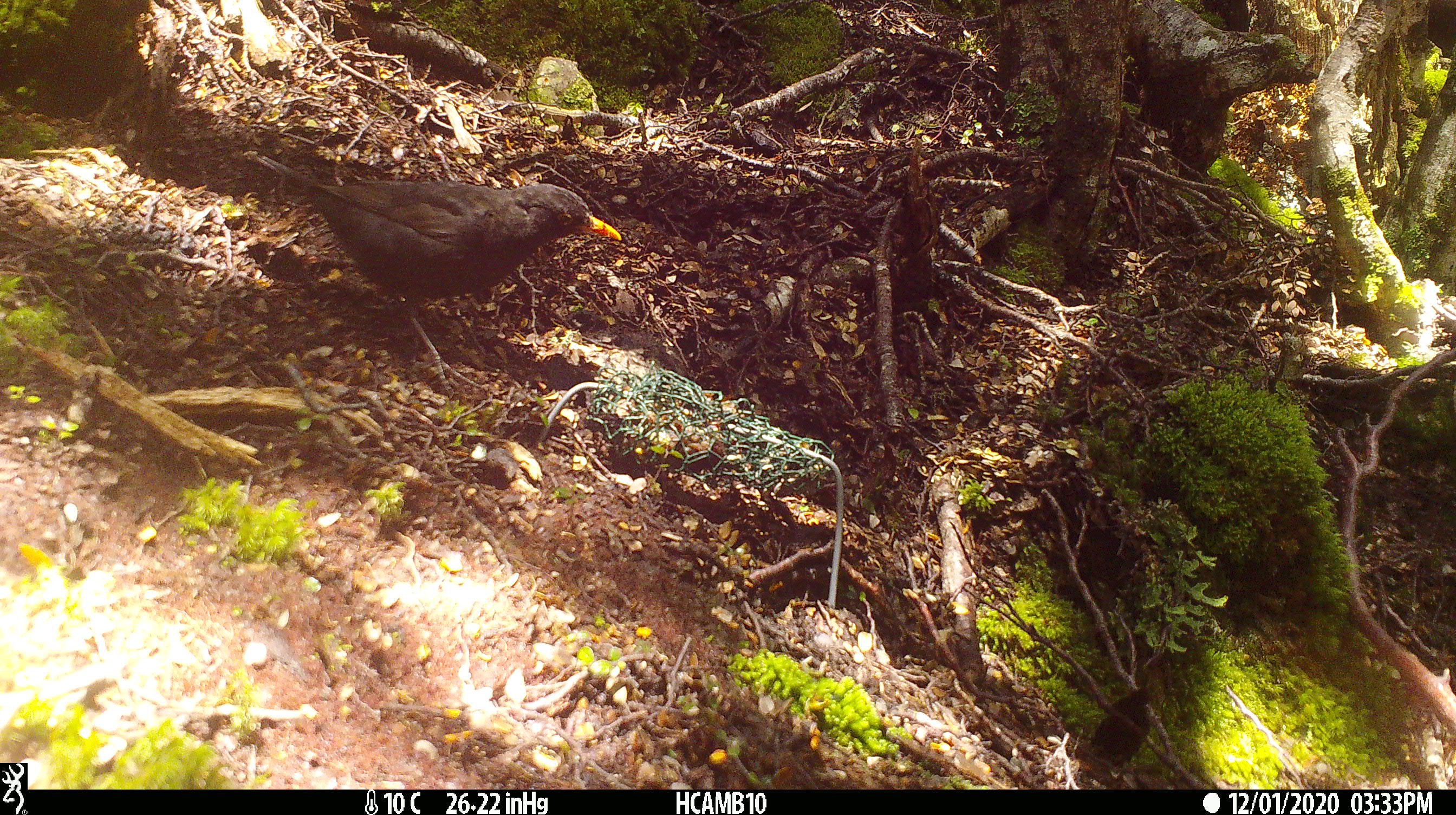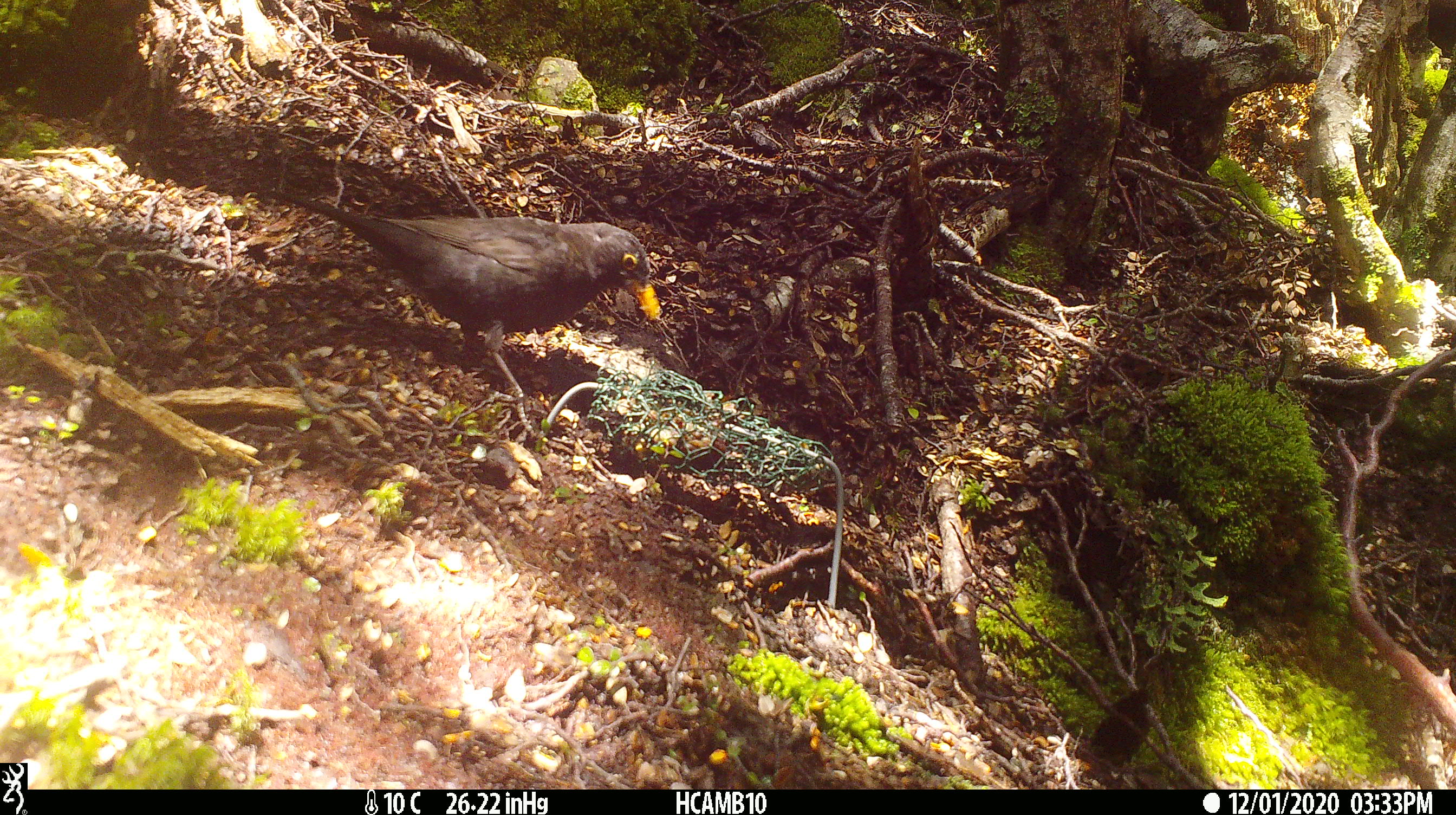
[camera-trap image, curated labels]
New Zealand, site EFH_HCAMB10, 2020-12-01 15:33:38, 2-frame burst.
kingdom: Animalia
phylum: Chordata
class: Aves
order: Passeriformes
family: Turdidae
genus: Turdus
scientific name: Turdus merula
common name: eurasian blackbird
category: blackbird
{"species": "blackbird (eurasian blackbird) (Turdus merula)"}